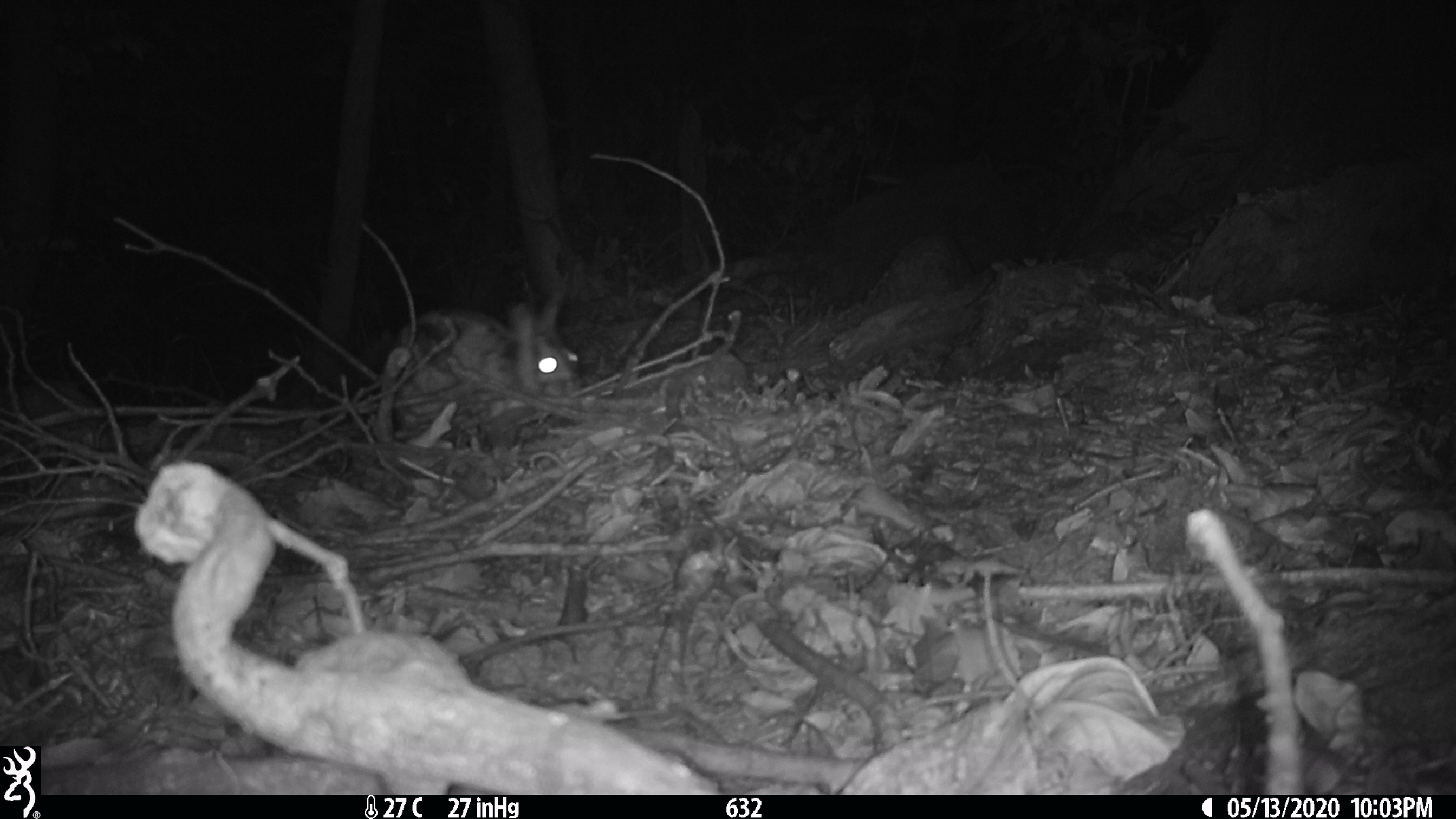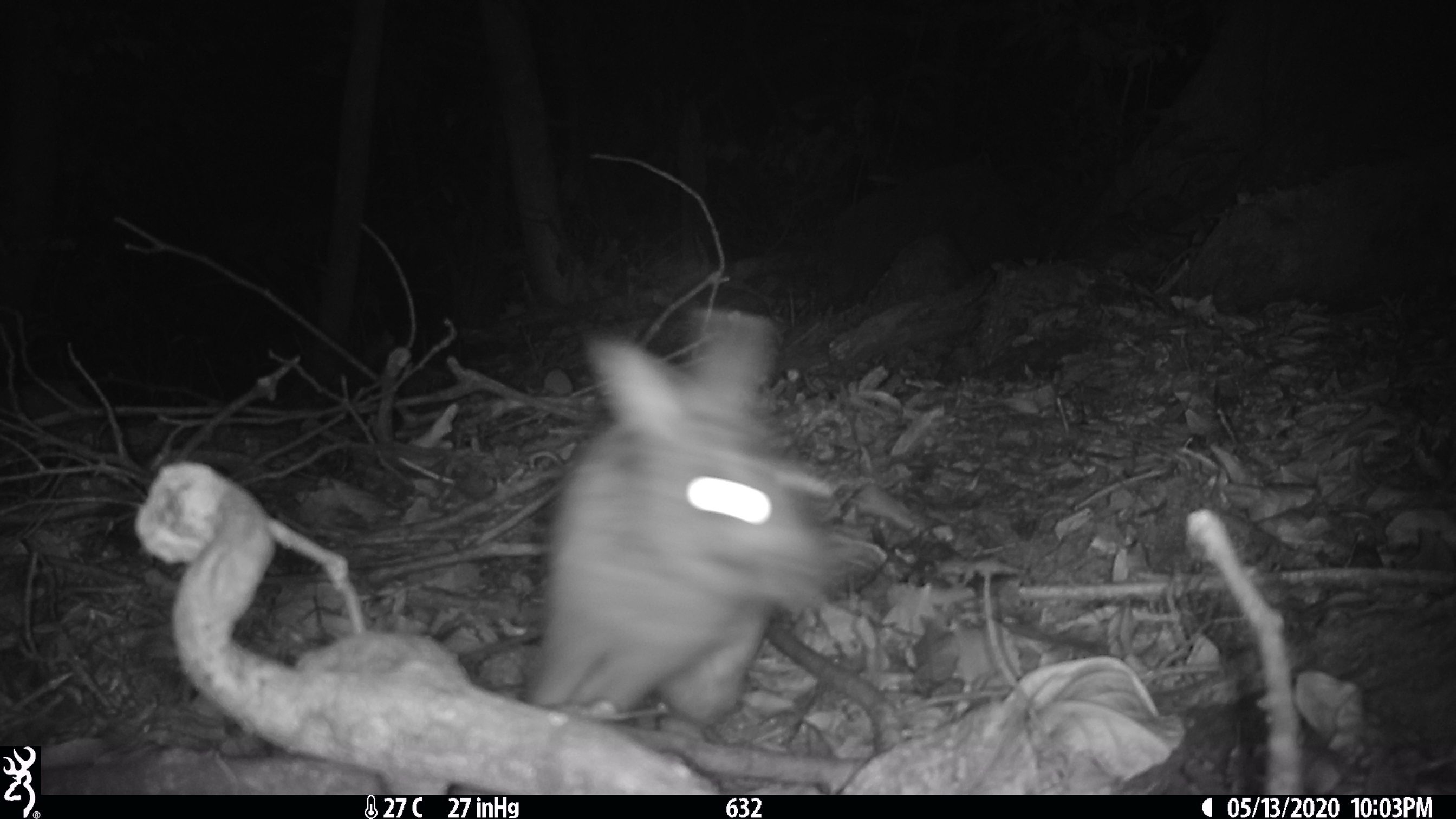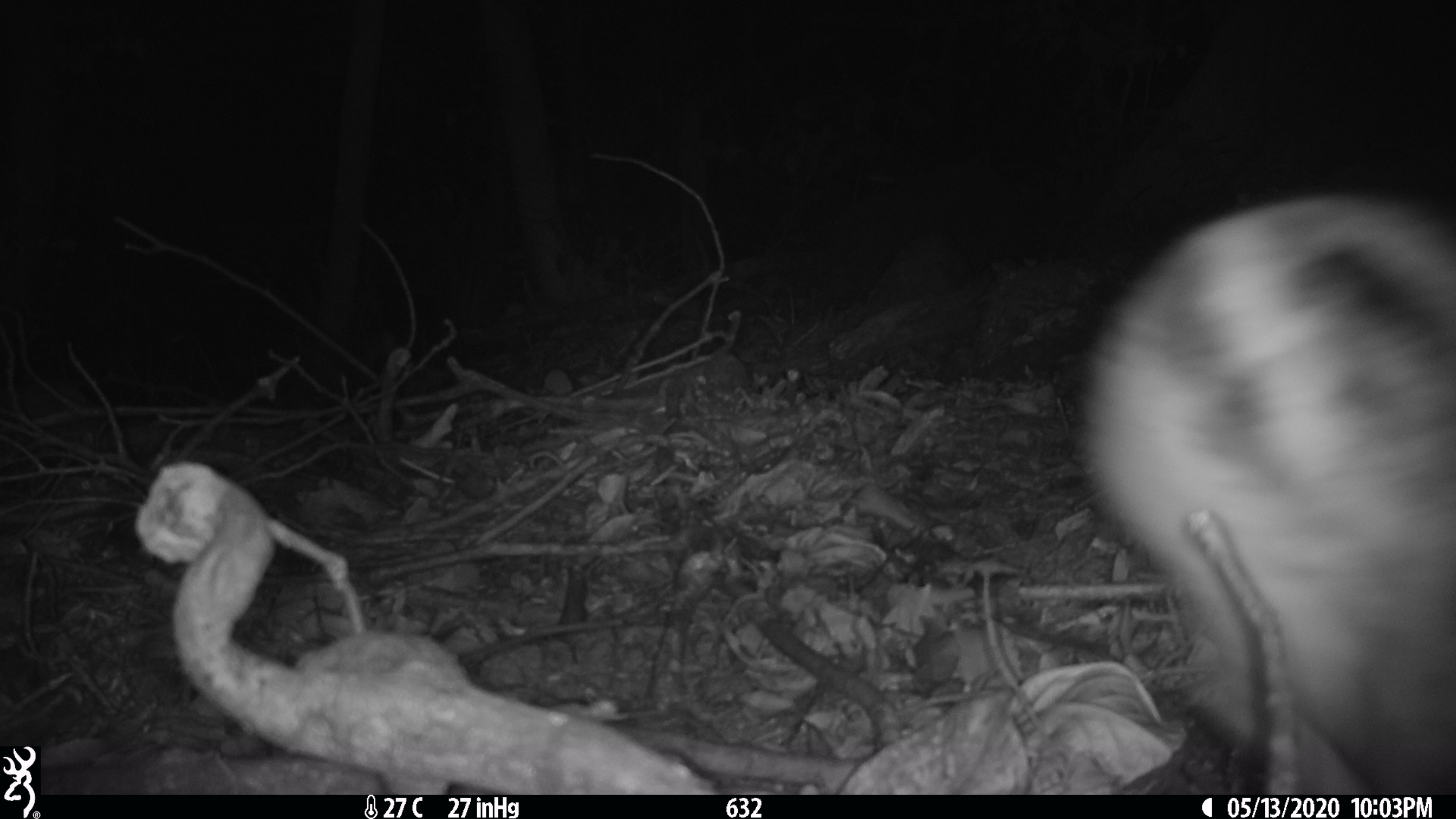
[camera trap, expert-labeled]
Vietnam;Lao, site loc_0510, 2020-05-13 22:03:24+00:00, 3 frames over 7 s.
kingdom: Animalia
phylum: Chordata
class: Mammalia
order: Lagomorpha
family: Leporidae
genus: Nesolagus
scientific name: Nesolagus timminsi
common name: annamite striped rabbit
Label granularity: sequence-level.